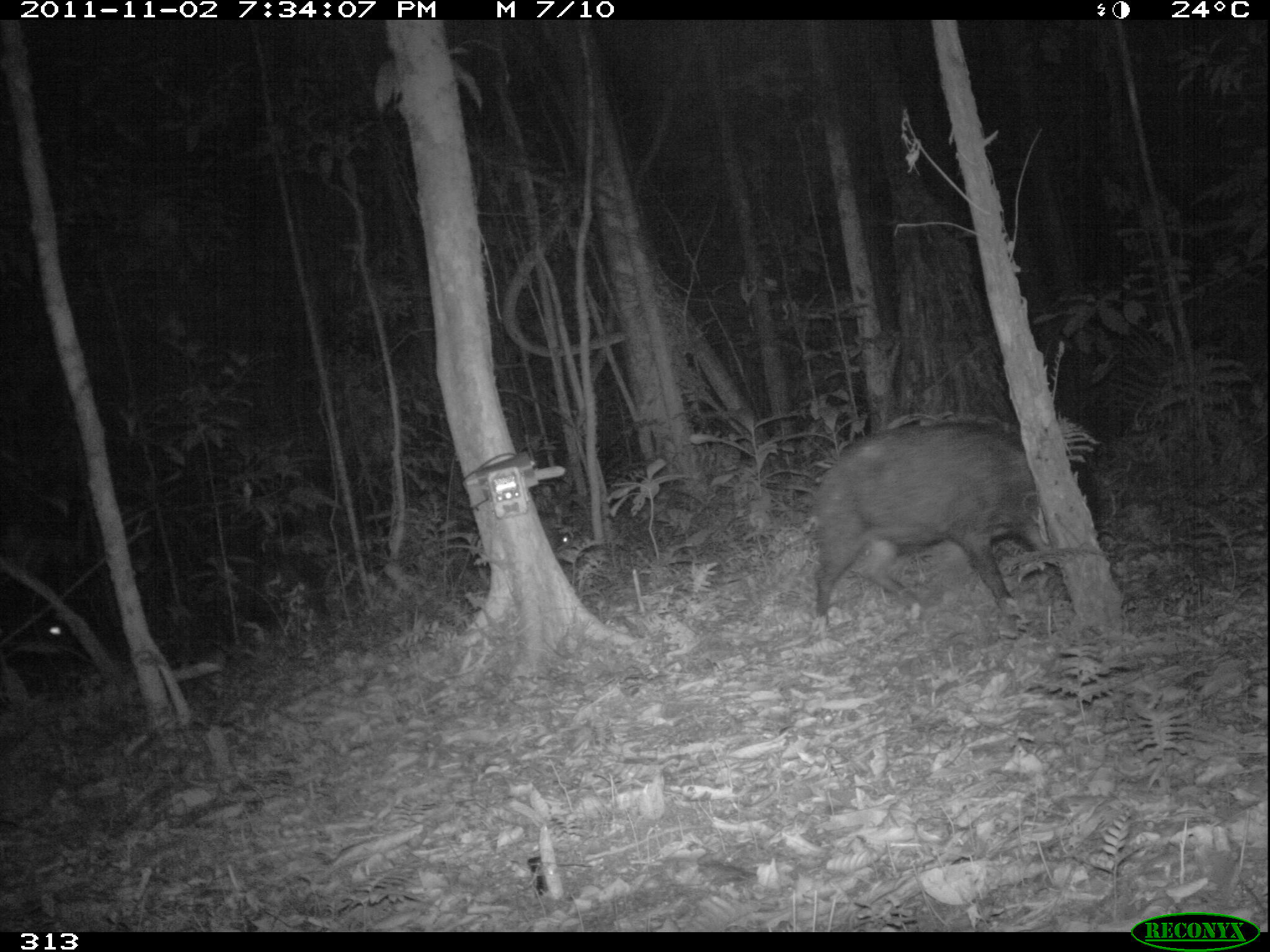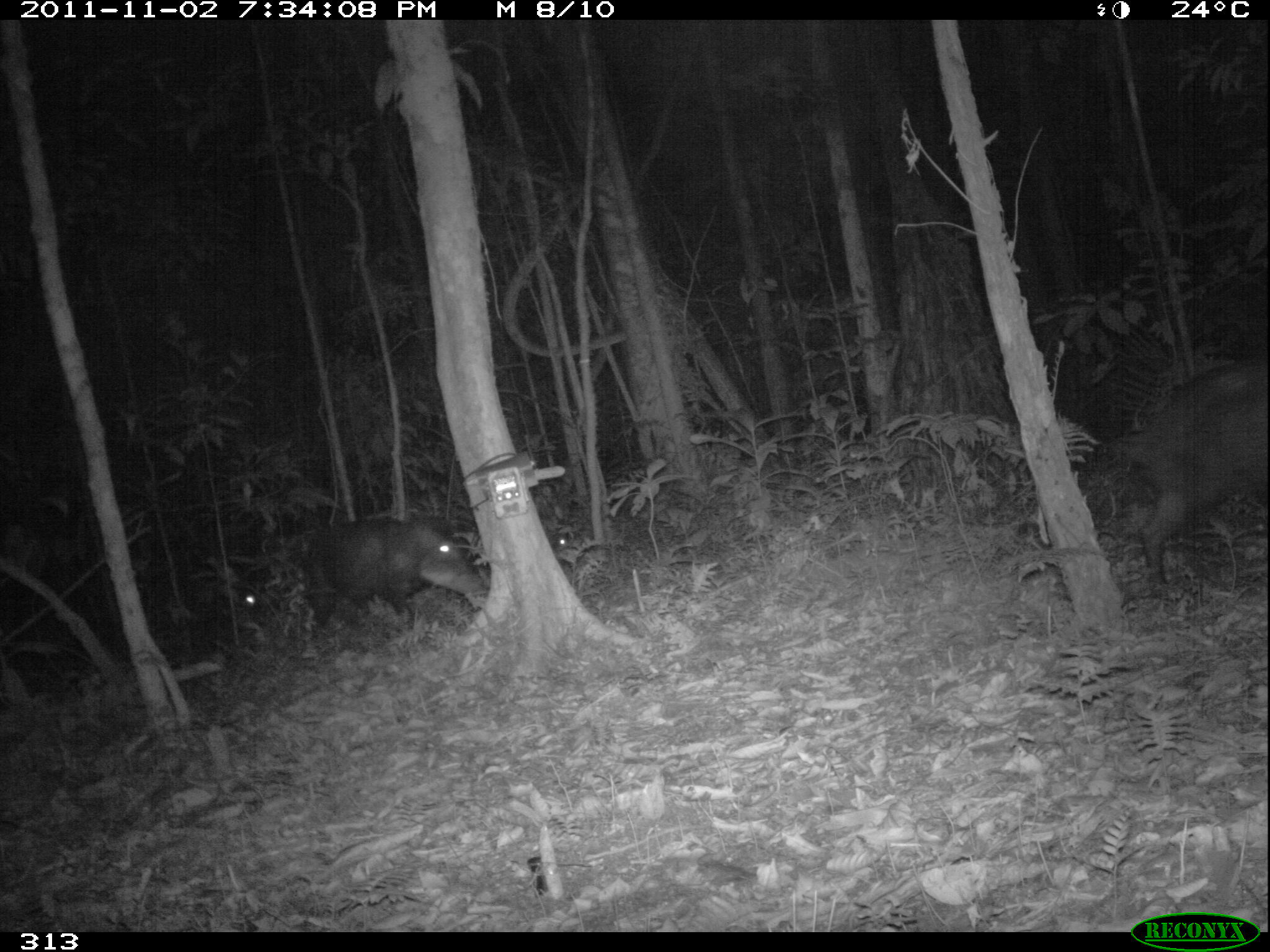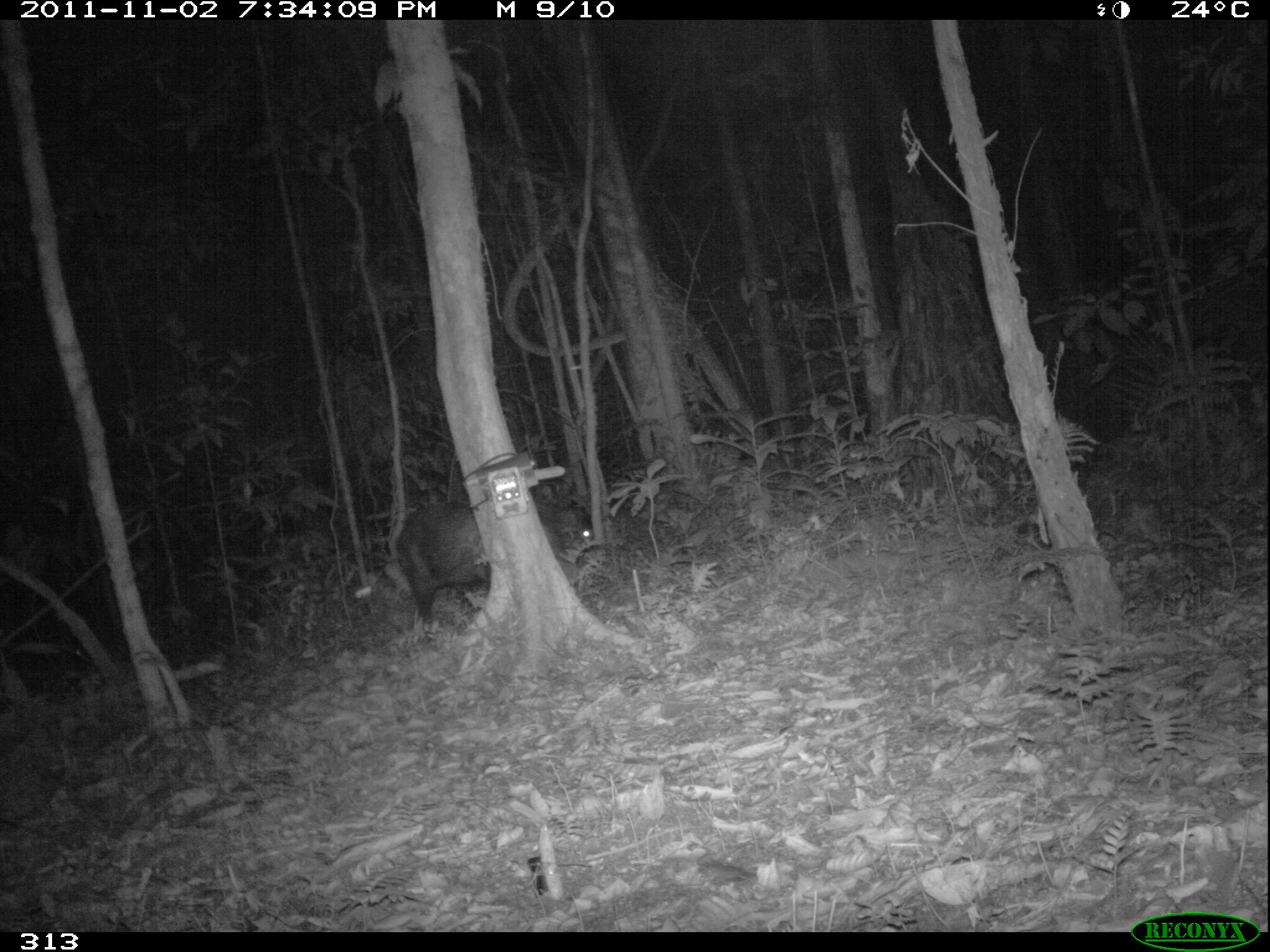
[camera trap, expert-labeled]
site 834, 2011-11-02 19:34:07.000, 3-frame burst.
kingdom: Animalia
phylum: Chordata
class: Mammalia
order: Artiodactyla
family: Tayassuidae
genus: Tayassu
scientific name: Tayassu pecari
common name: white-lipped peccary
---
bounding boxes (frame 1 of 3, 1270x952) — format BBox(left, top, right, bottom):
tayassu pecari: BBox(808, 419, 1058, 640); BBox(551, 520, 589, 556)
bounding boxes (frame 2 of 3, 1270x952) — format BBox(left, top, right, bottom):
tayassu pecari: BBox(1132, 360, 1267, 597); BBox(303, 513, 488, 647); BBox(551, 532, 570, 550)